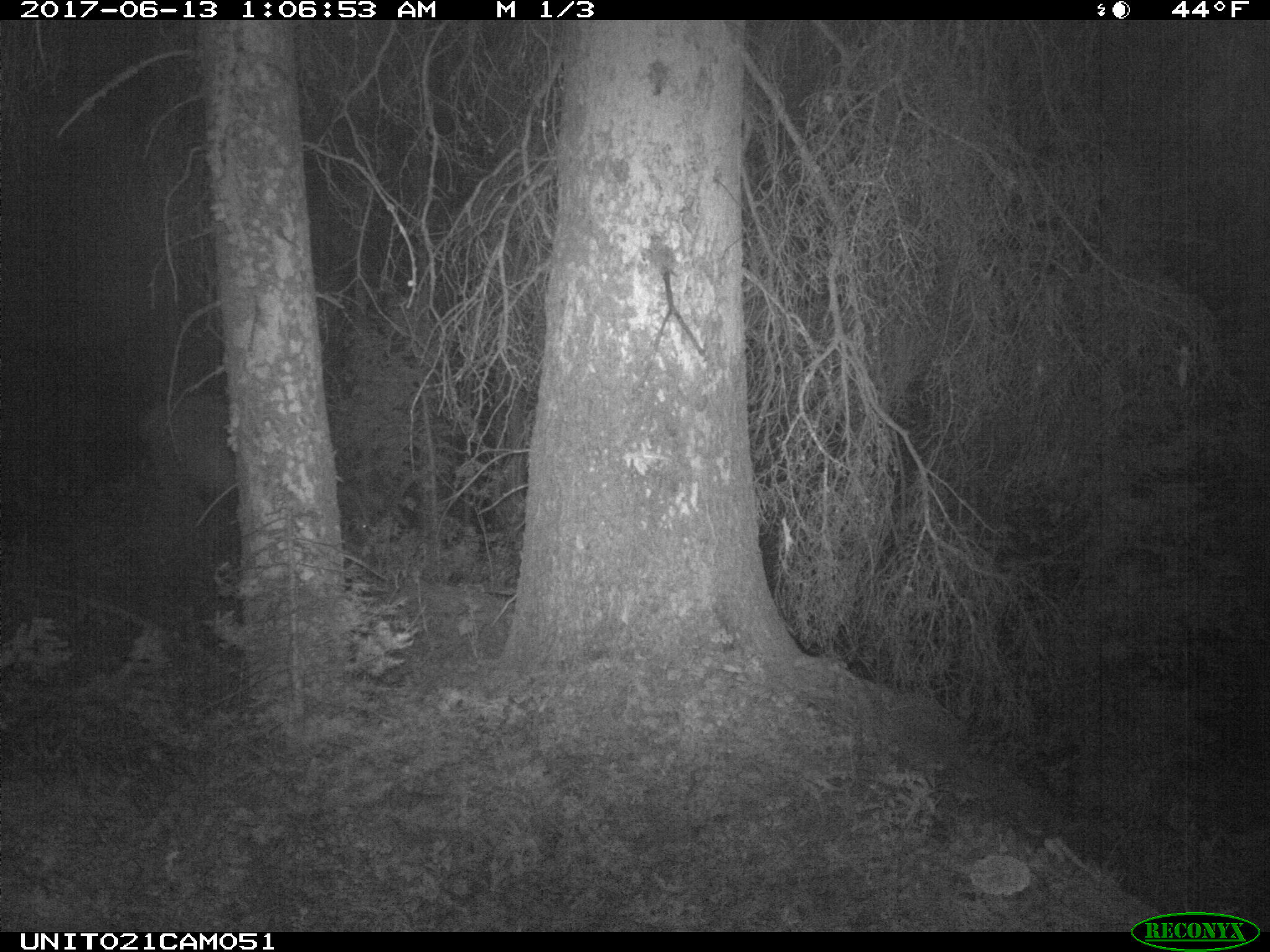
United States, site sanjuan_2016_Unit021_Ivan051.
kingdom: Animalia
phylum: Chordata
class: Mammalia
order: Artiodactyla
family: Cervidae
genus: Cervus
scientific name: Cervus elaphus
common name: red deer